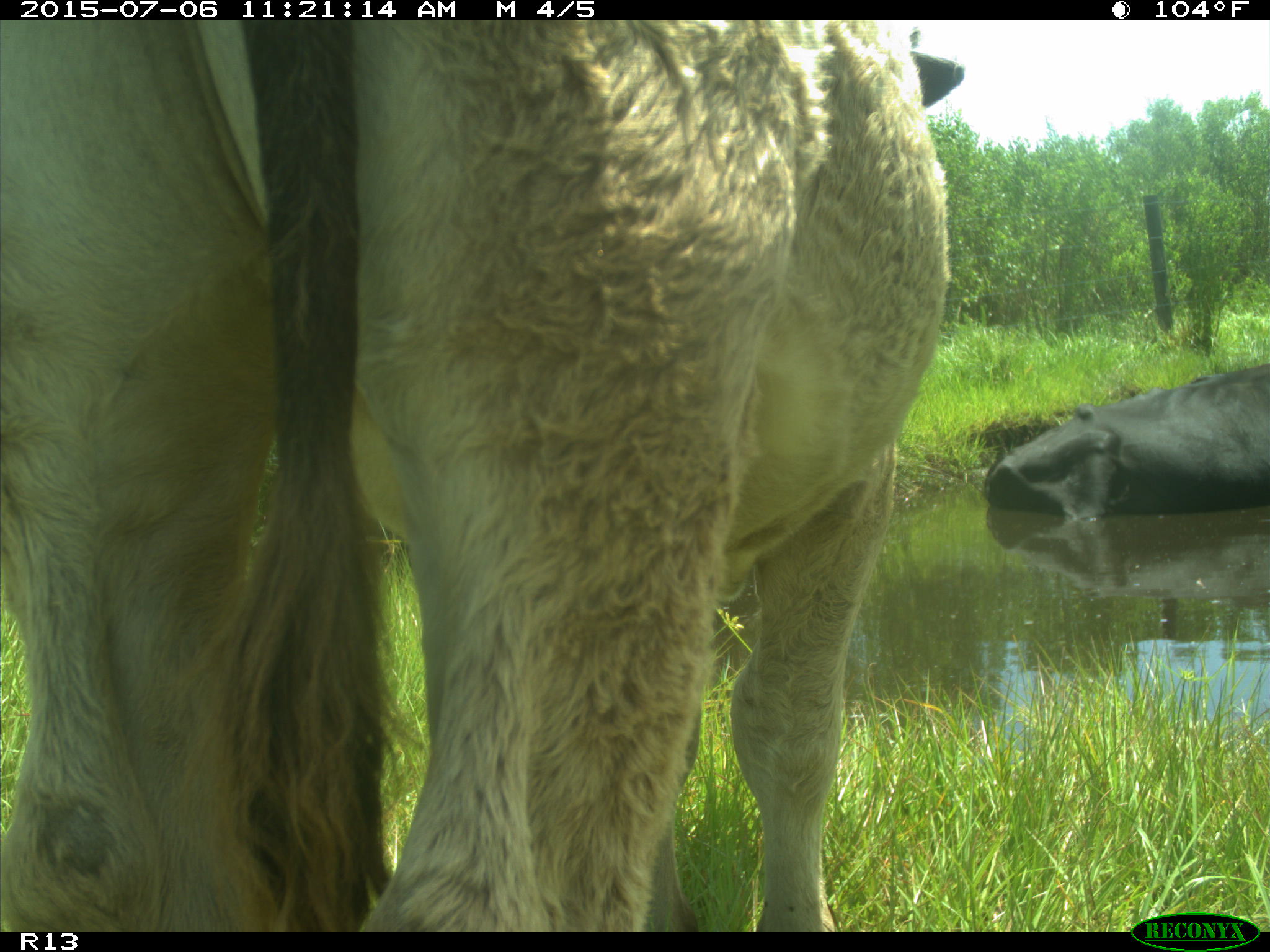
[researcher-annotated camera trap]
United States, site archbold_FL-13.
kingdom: Animalia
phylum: Chordata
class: Mammalia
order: Artiodactyla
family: Bovidae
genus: Bos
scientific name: Bos taurus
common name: domestic cow